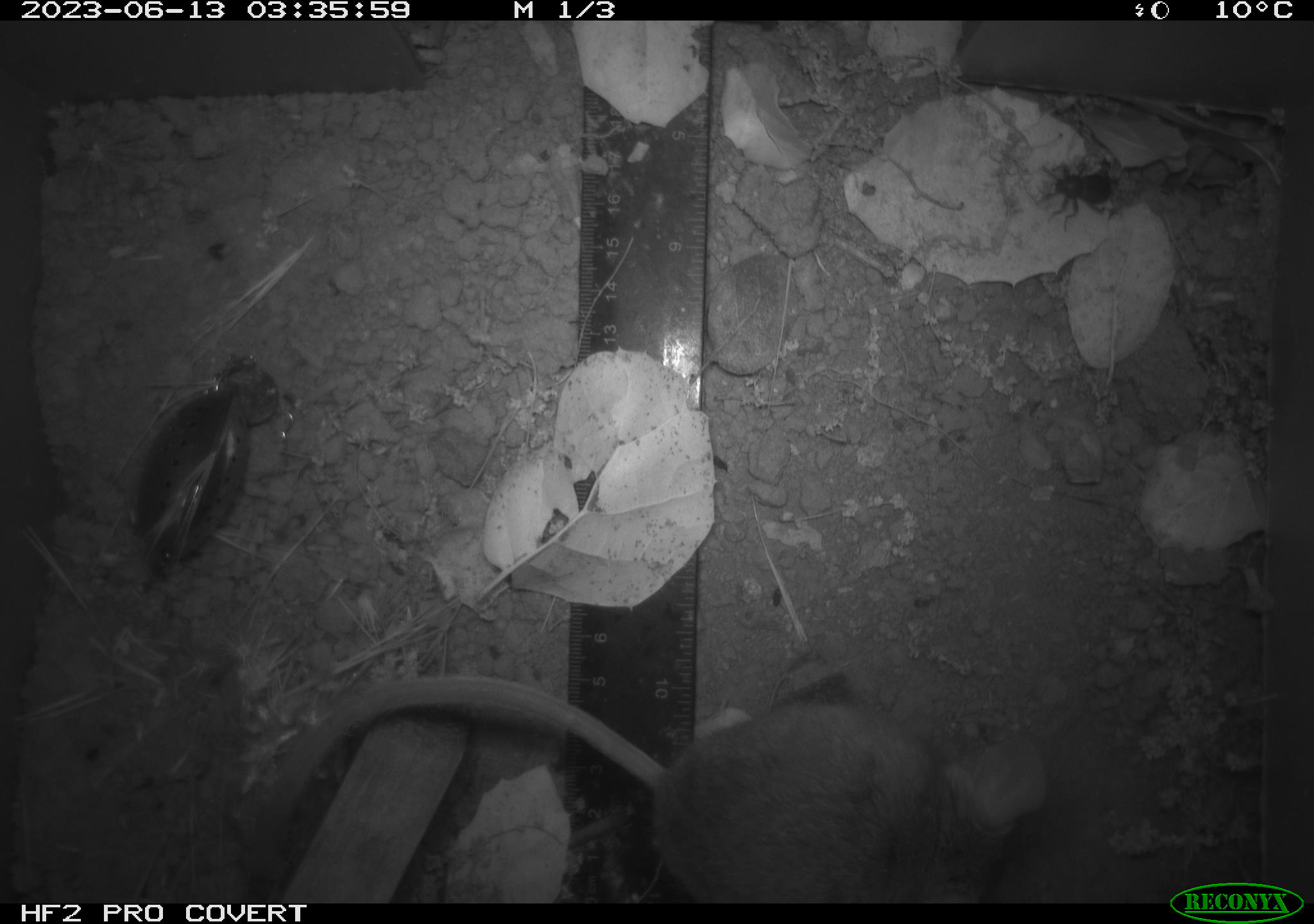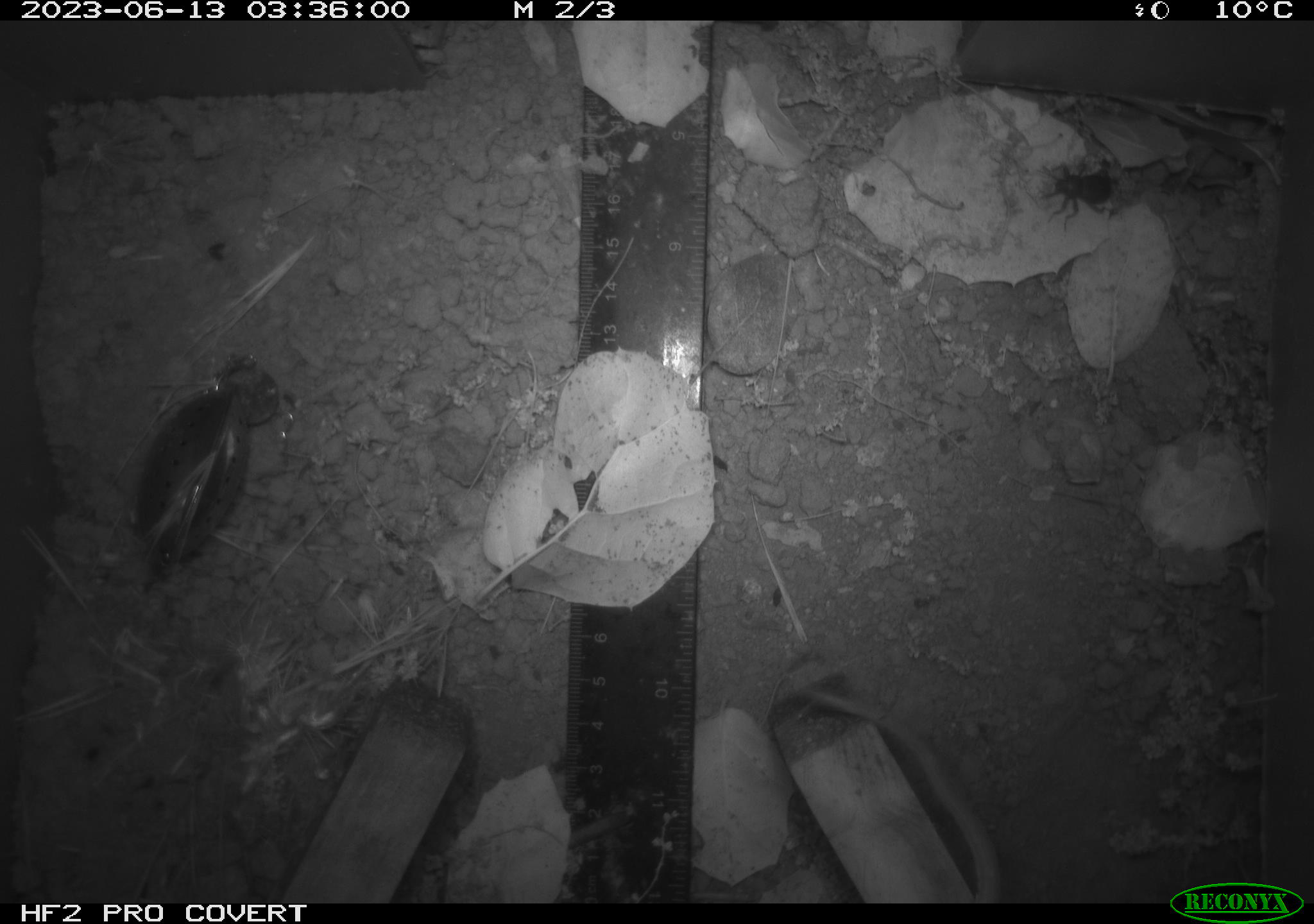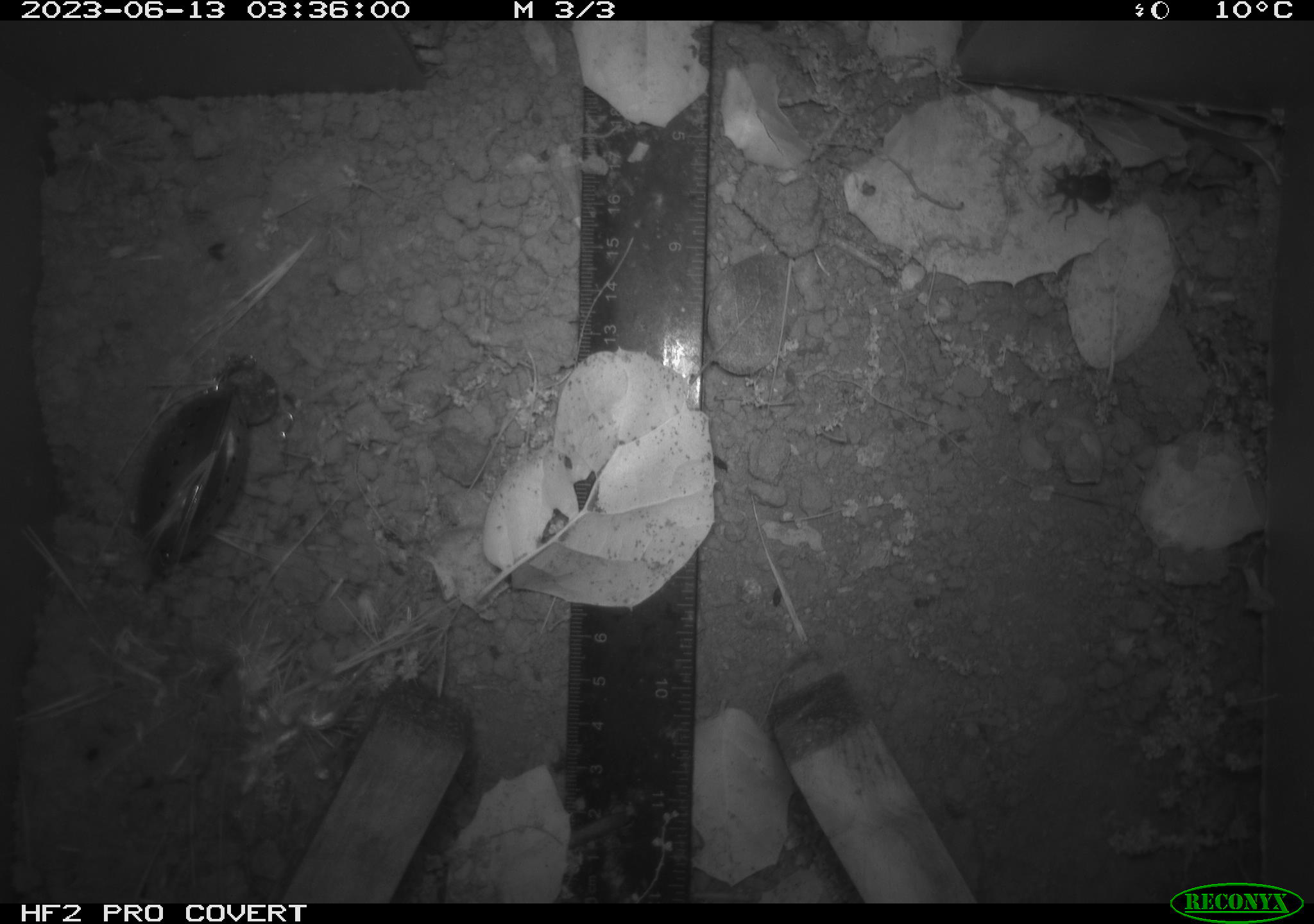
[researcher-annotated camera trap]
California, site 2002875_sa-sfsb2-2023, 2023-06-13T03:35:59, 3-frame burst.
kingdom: Animalia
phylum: Chordata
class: Mammalia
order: Rodentia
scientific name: Rodentia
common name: mouse species